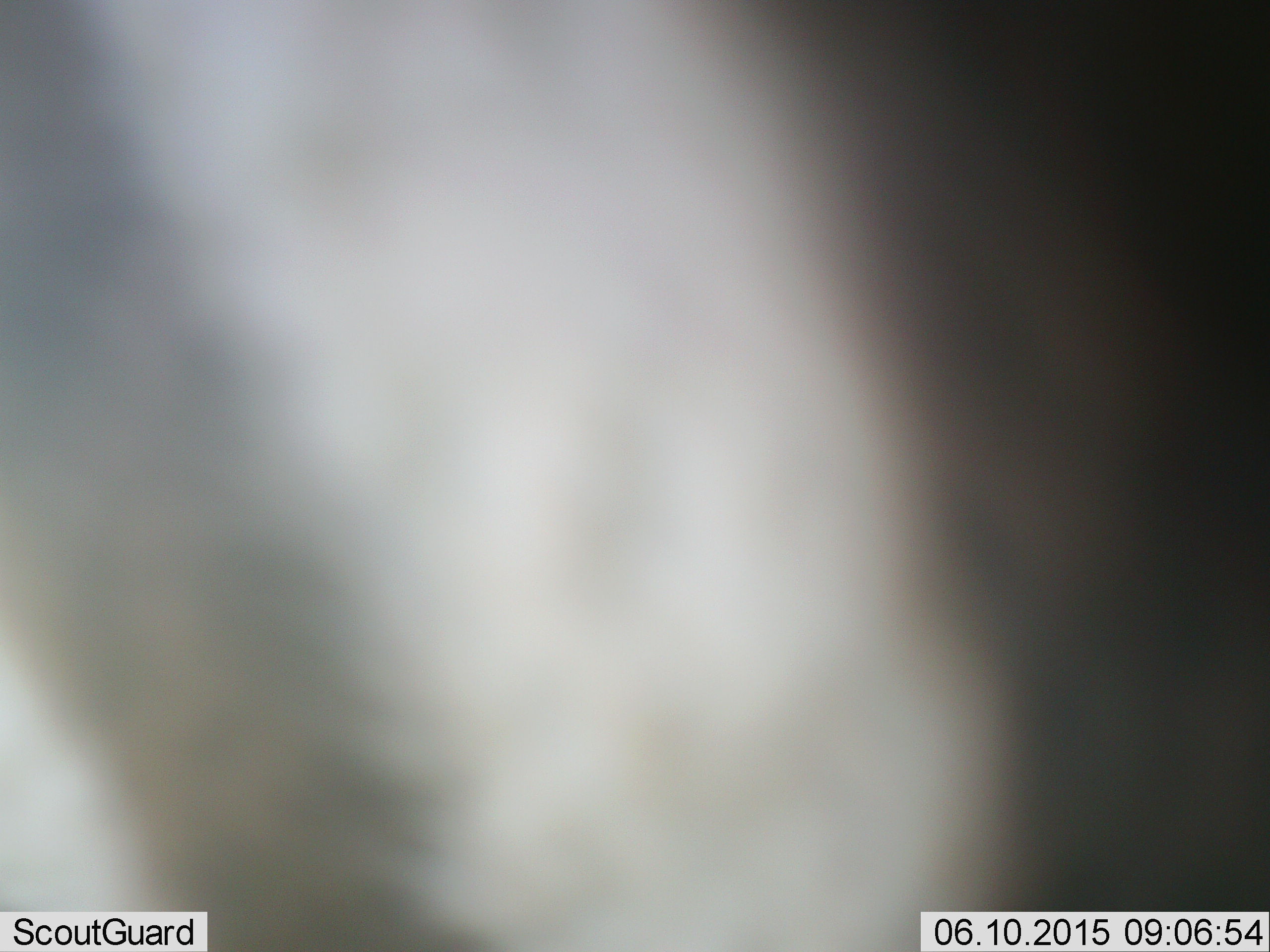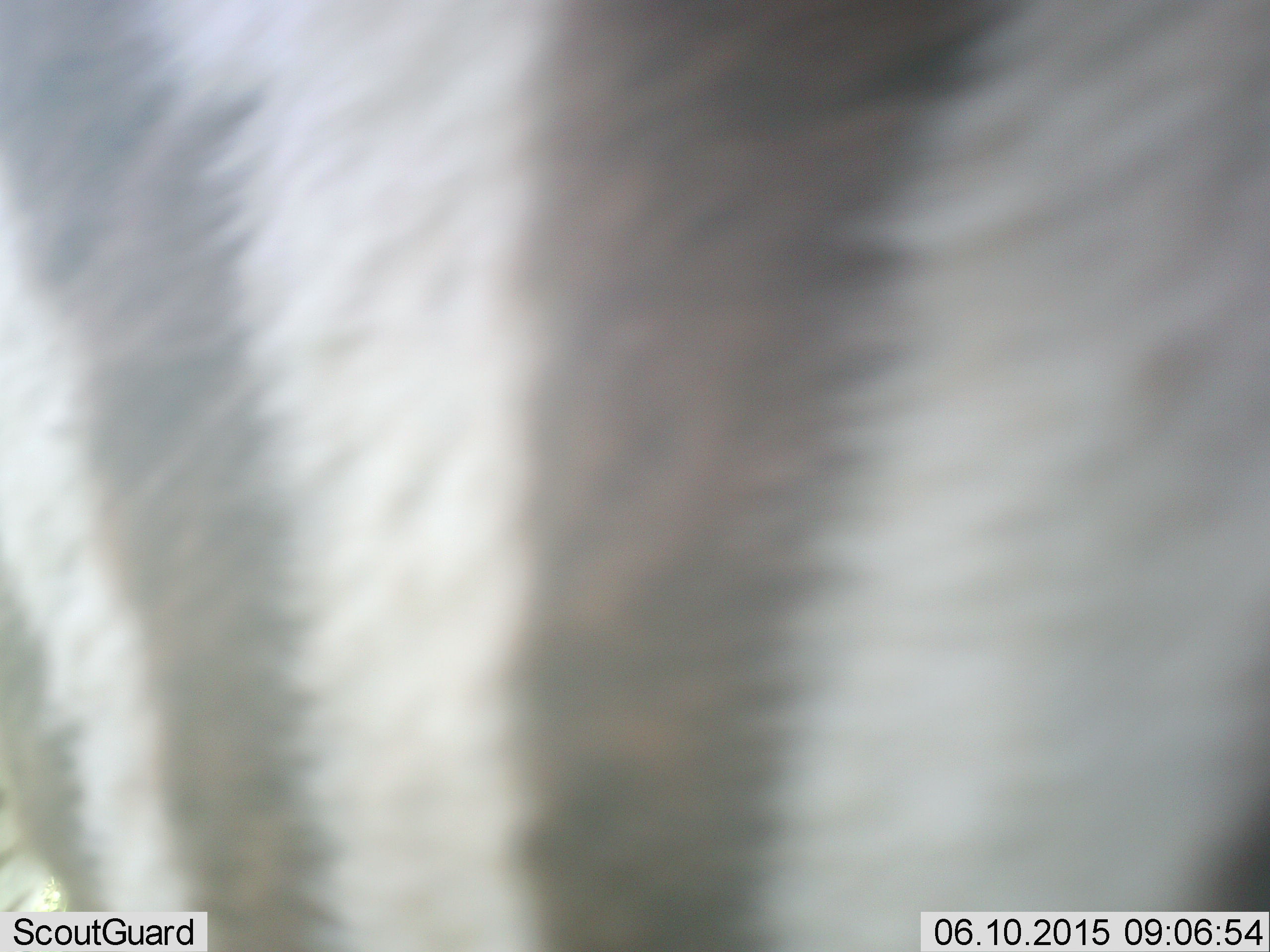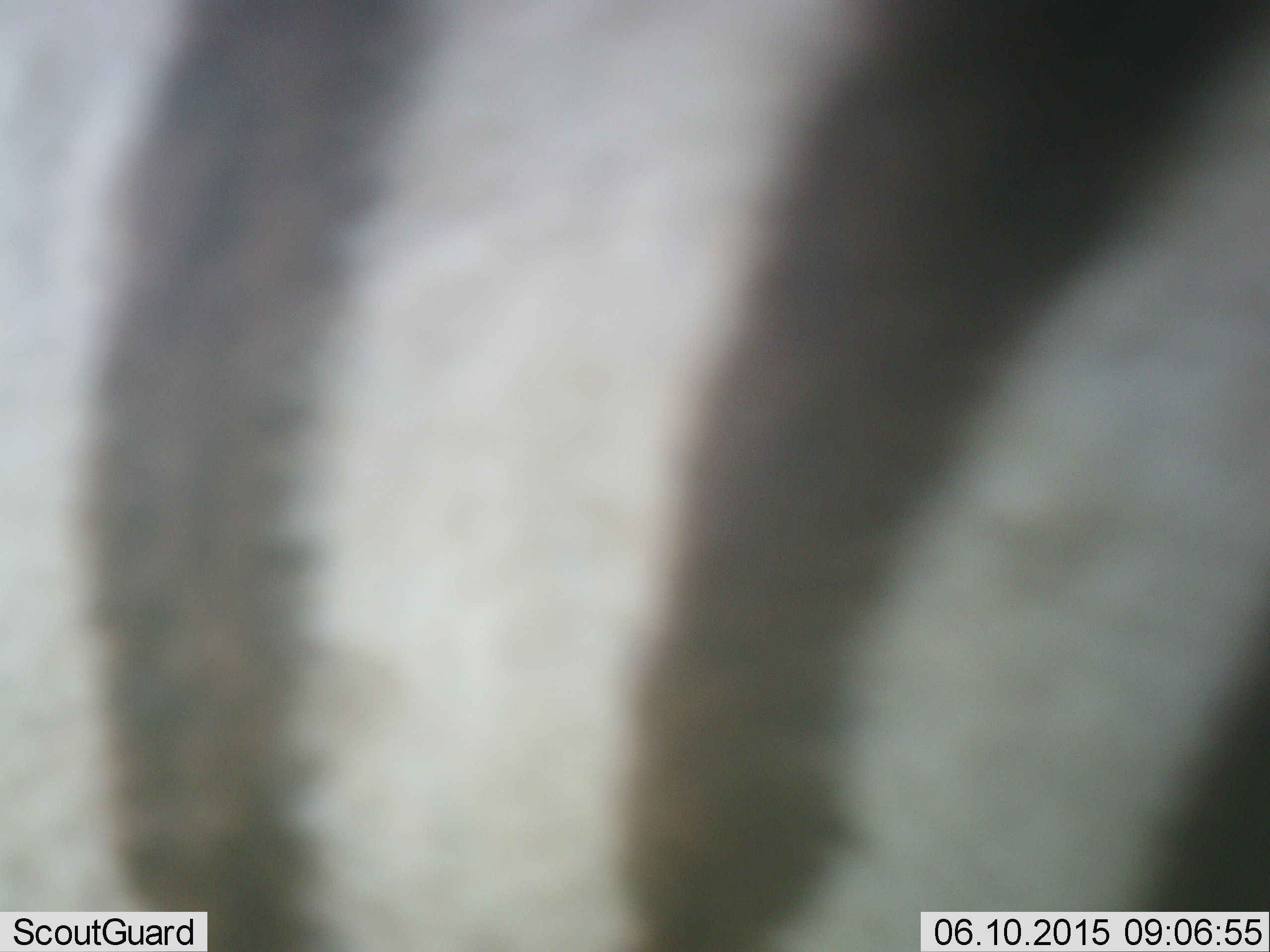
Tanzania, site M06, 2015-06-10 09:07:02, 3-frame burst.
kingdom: Animalia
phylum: Chordata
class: Mammalia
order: Perissodactyla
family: Equidae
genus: Equus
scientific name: Equus quagga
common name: plains zebra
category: zebra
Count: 1.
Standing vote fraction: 40%.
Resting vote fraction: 0%.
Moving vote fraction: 60%.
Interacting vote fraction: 0%.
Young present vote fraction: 0%.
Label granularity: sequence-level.